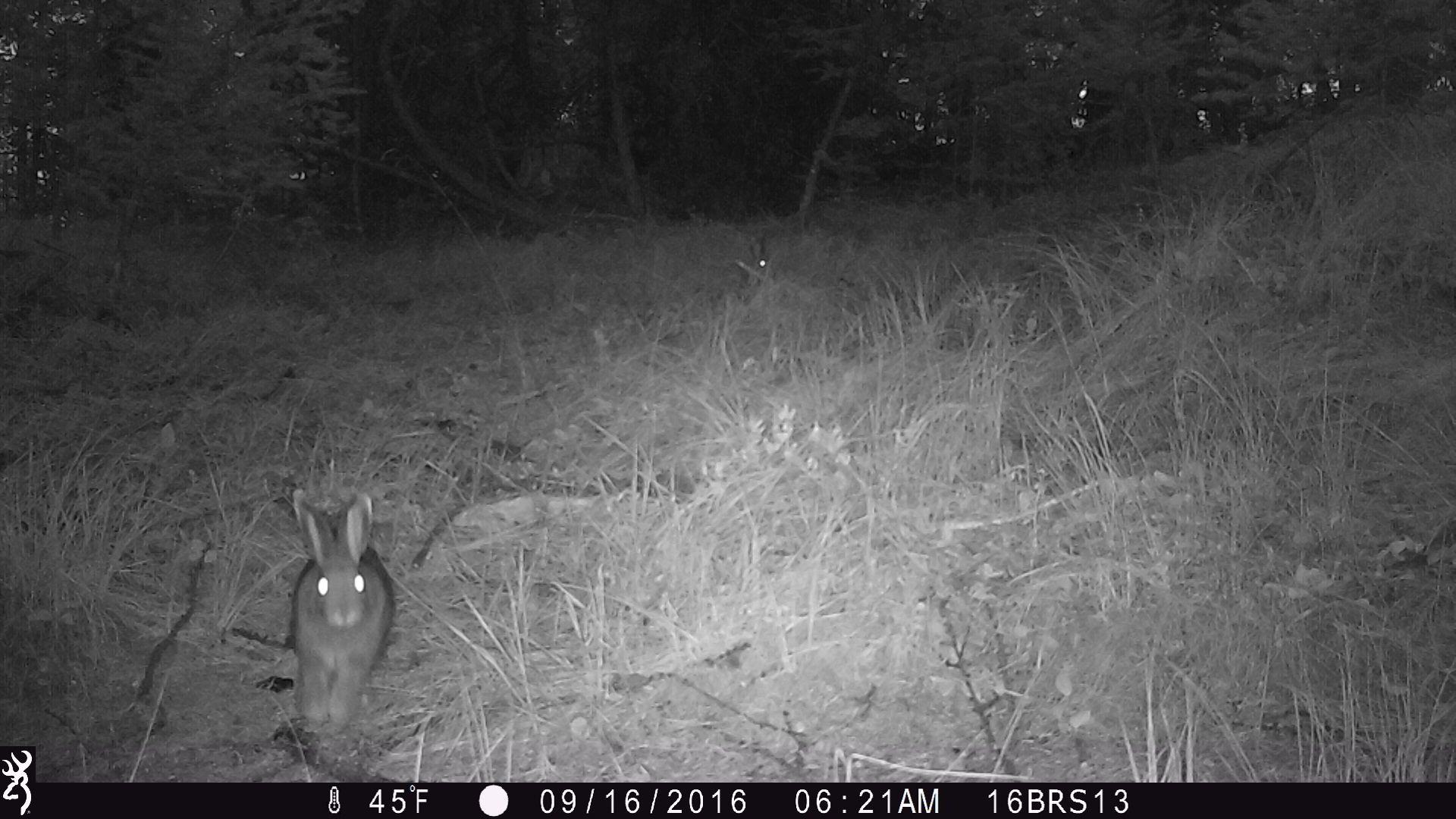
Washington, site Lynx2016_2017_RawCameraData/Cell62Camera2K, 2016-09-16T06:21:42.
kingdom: Animalia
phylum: Chordata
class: Mammalia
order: Lagomorpha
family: Leporidae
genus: Lepus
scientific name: Lepus americanus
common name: snowshoe hare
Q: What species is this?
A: Lepus americanus (snowshoe hare).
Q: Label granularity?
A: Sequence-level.